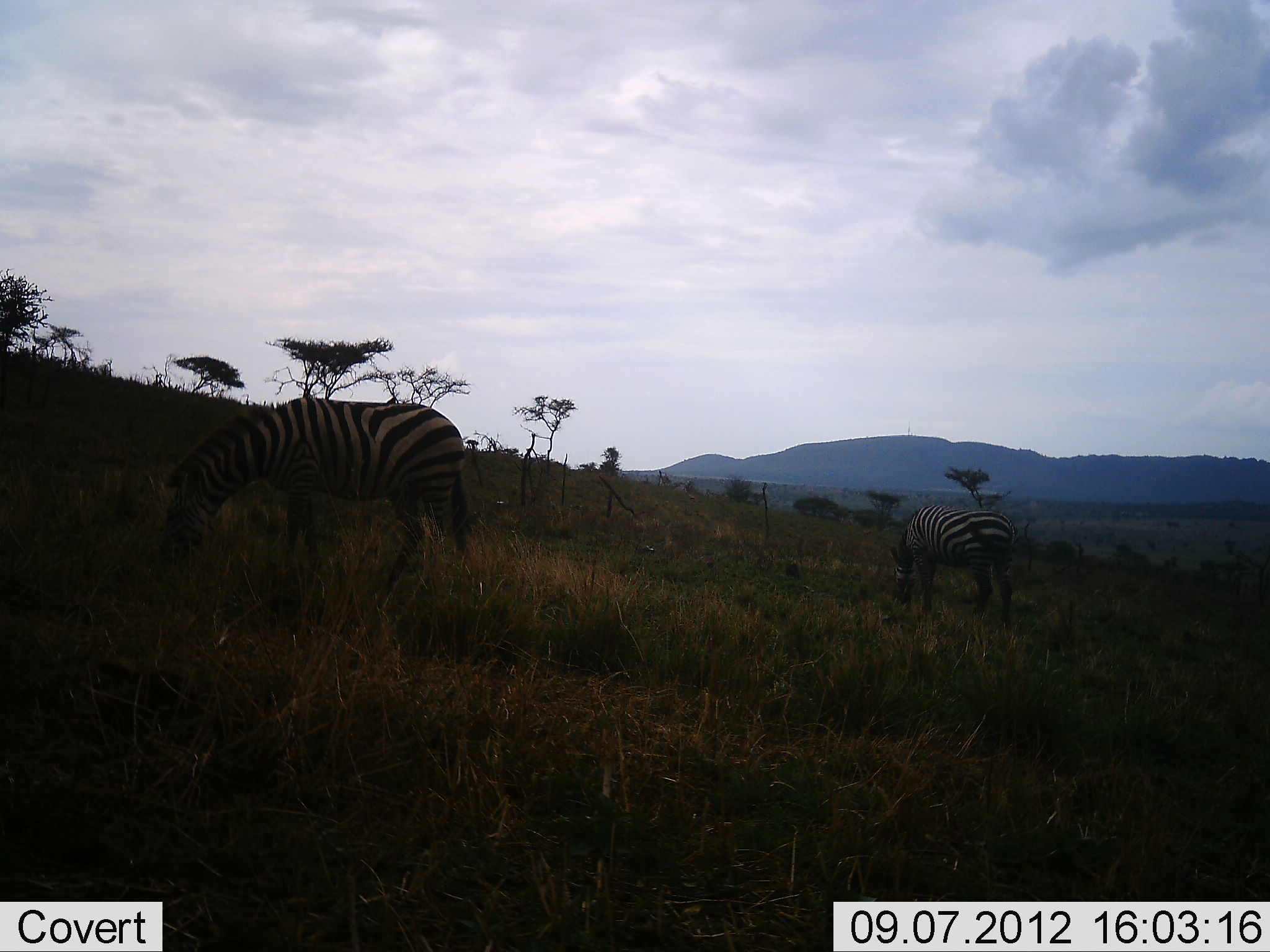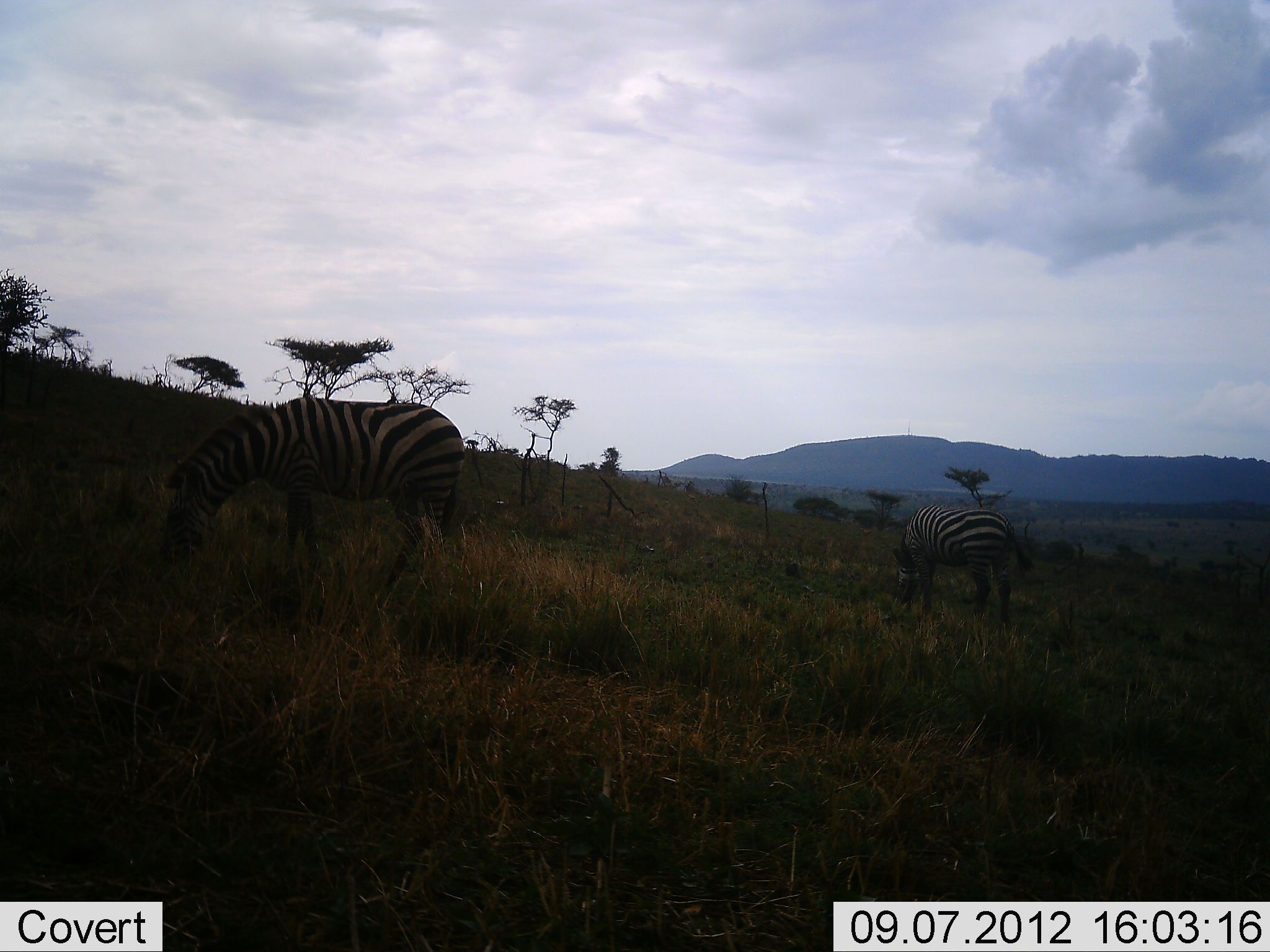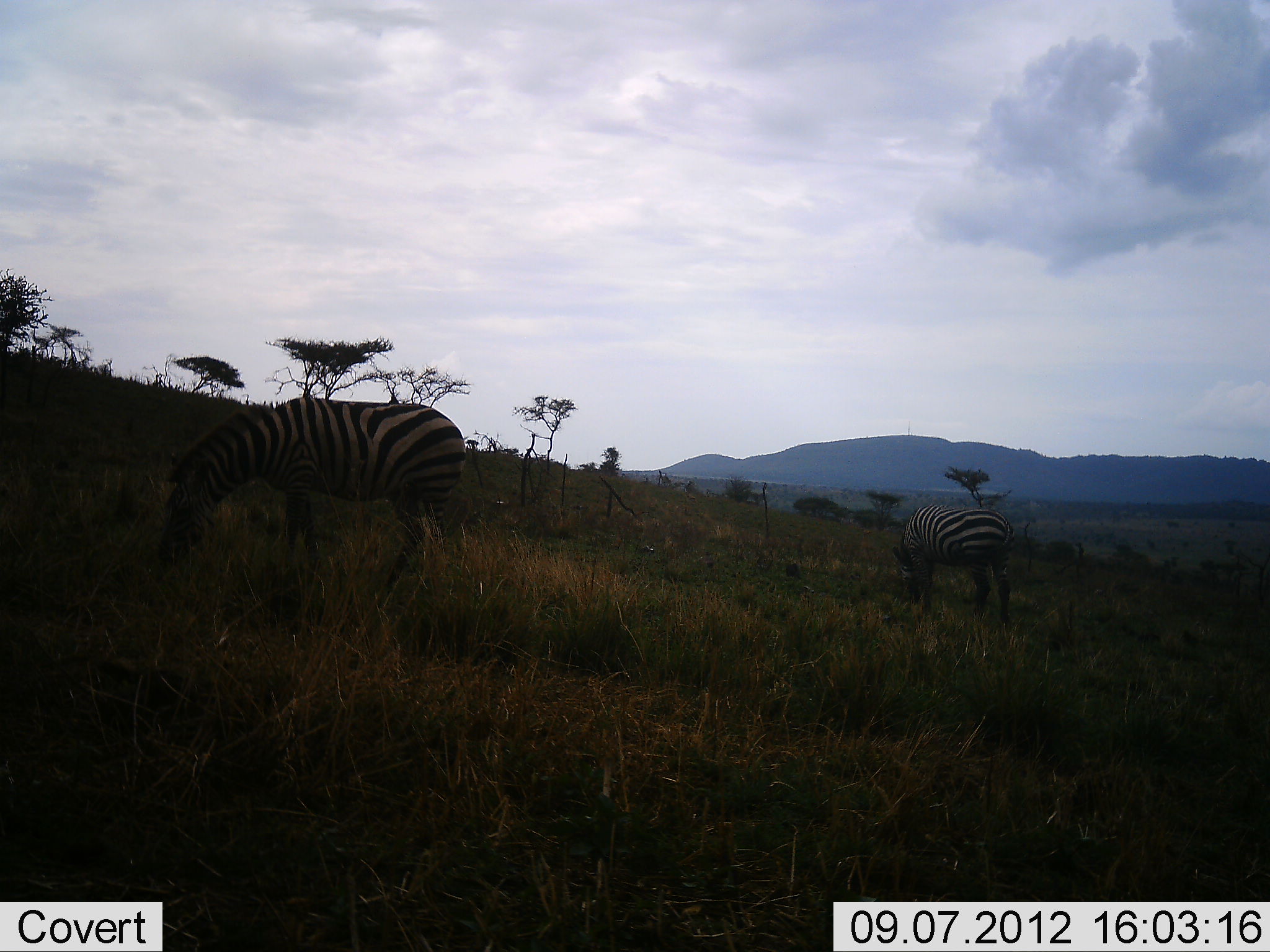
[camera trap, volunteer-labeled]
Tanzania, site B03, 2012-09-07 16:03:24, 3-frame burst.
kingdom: Animalia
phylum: Chordata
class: Mammalia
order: Perissodactyla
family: Equidae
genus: Equus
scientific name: Equus quagga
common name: plains zebra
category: zebra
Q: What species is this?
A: Zebra (plains zebra) (Equus quagga).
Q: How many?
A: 2.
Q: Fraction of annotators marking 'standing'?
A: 0%.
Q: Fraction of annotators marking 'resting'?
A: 0%.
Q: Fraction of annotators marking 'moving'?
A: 0%.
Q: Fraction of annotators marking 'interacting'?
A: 0%.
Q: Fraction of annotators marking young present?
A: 0%.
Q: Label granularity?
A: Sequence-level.